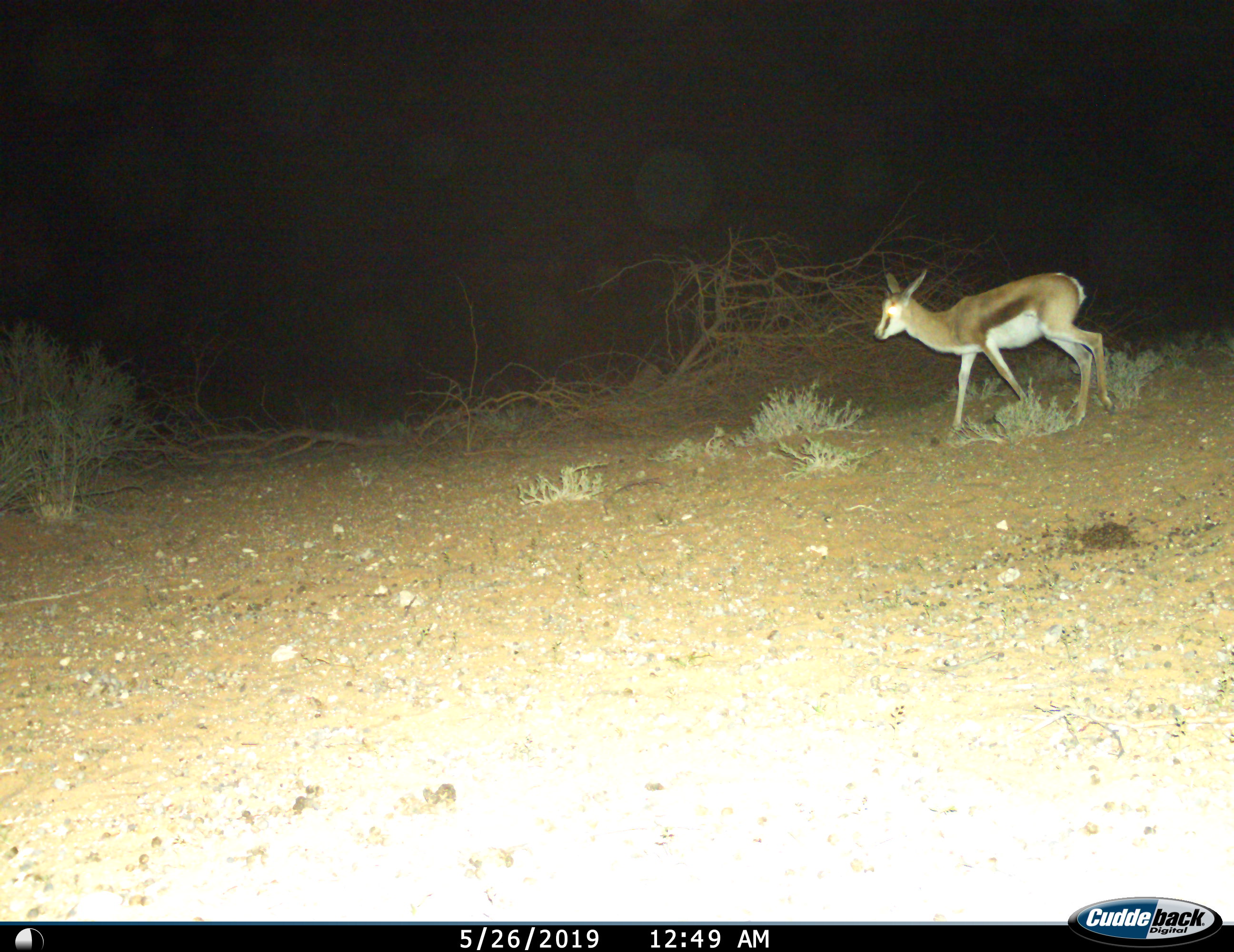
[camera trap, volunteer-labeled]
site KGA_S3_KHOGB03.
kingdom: Animalia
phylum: Chordata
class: Mammalia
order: Artiodactyla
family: Bovidae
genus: Antidorcas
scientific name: Antidorcas marsupialis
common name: springbok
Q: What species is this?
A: Springbok (Antidorcas marsupialis).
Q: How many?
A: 1.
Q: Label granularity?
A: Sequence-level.